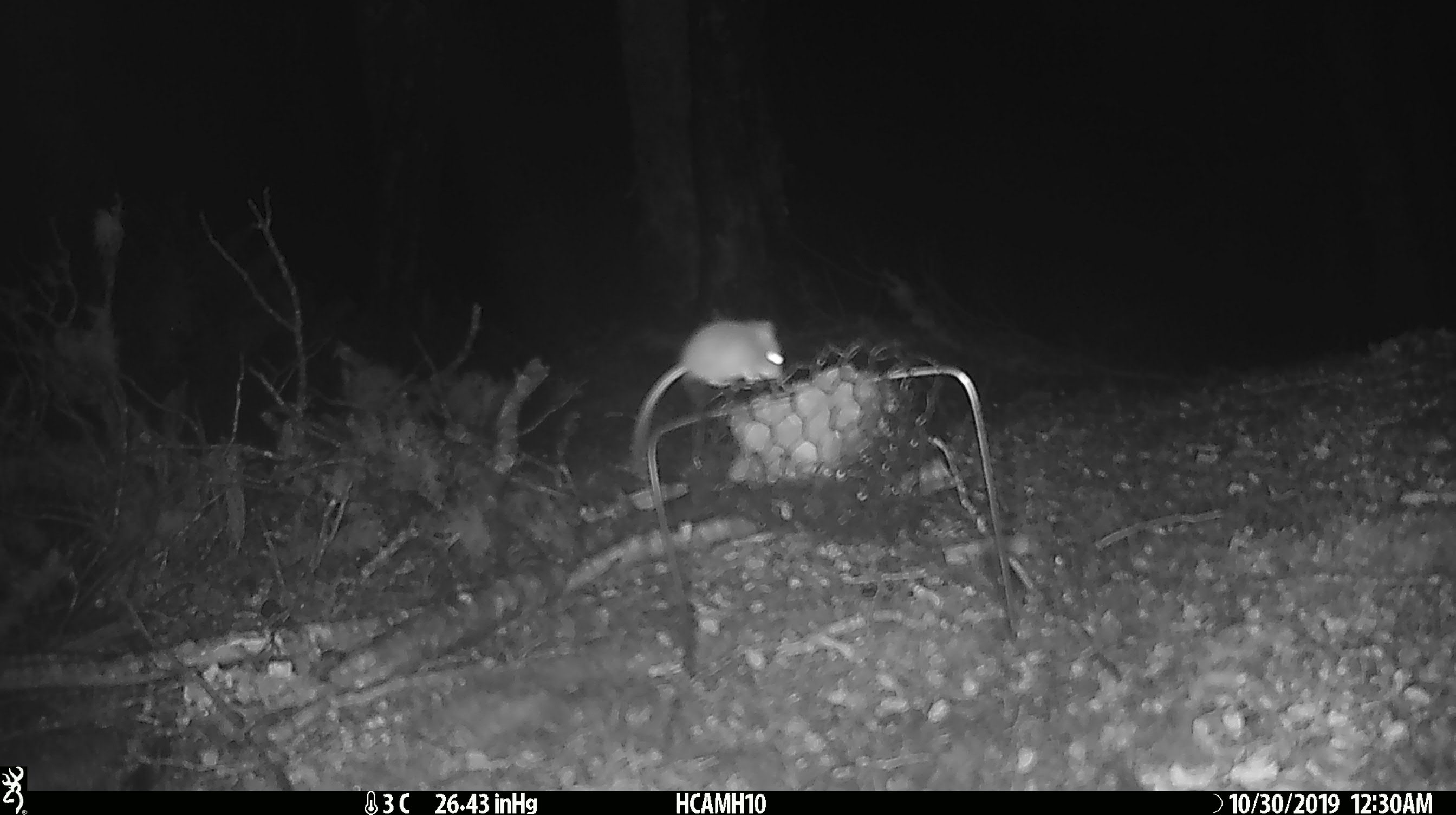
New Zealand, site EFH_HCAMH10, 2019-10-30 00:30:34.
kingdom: Animalia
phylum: Chordata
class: Mammalia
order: Rodentia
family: Muridae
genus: Mus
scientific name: Mus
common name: mouse